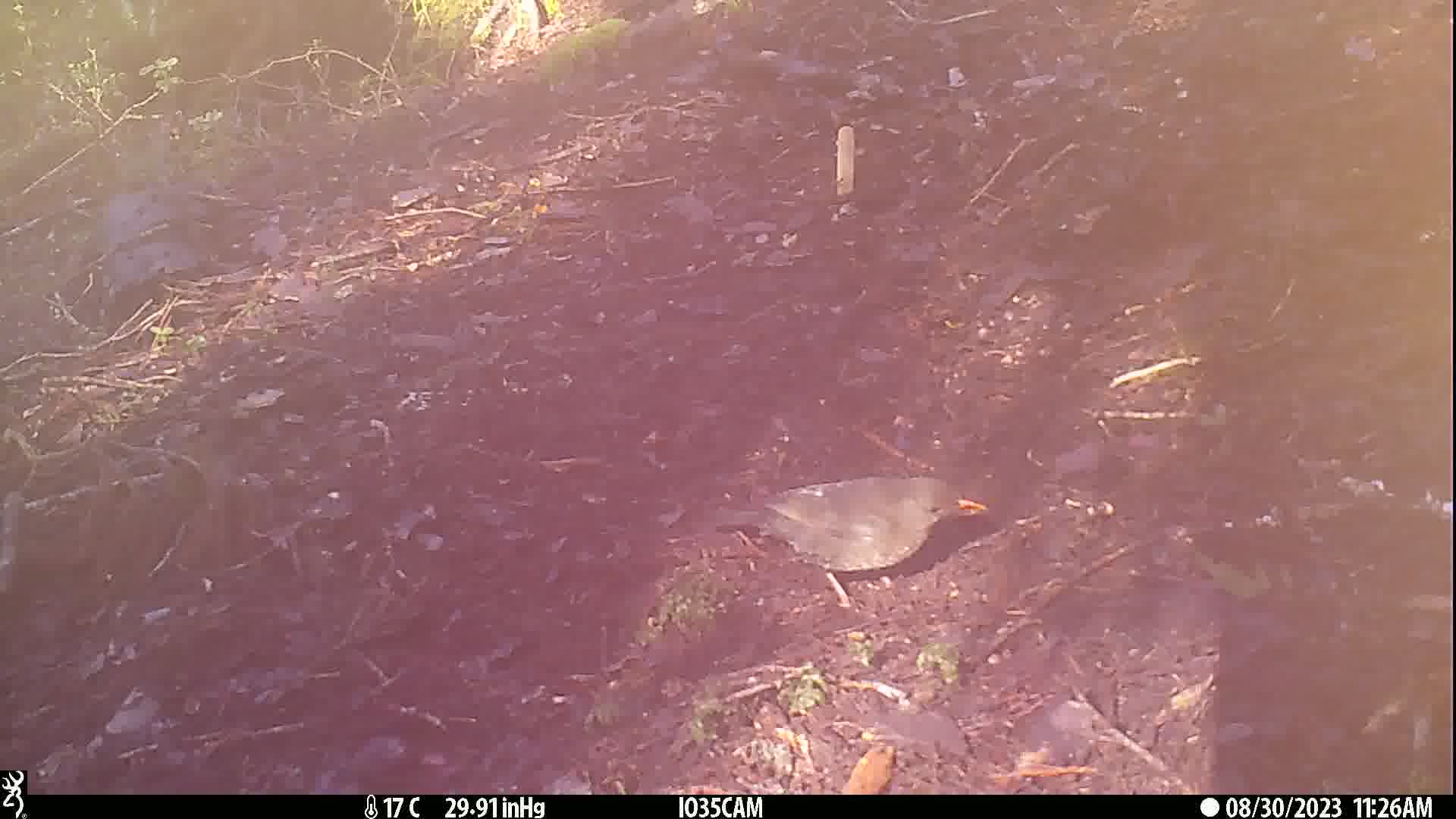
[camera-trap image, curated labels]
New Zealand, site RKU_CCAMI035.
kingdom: Animalia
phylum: Chordata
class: Aves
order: Passeriformes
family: Turdidae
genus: Turdus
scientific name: Turdus merula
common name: eurasian blackbird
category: blackbird